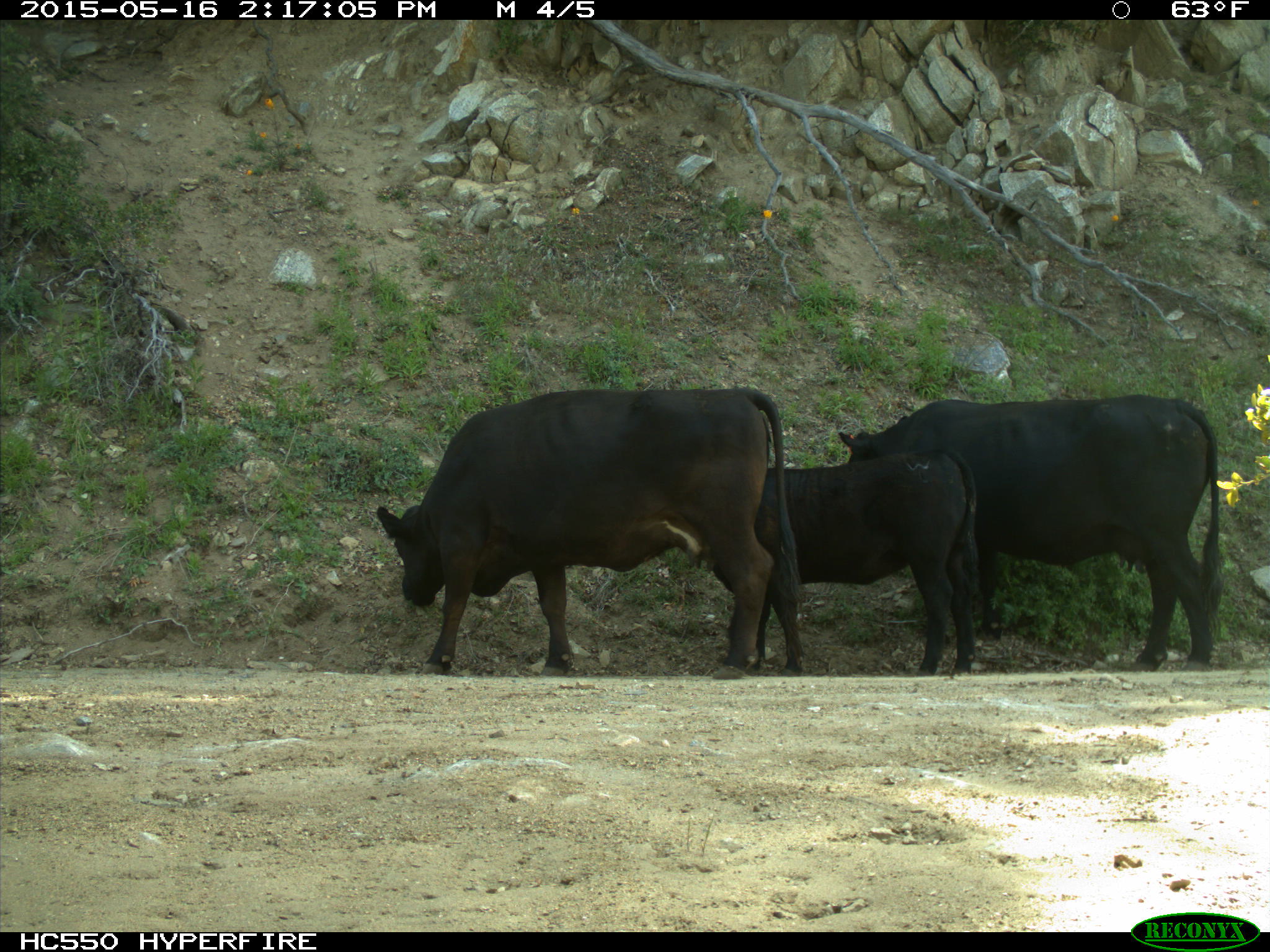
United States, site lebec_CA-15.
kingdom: Animalia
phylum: Chordata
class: Mammalia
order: Artiodactyla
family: Bovidae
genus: Bos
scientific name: Bos taurus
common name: domestic cow